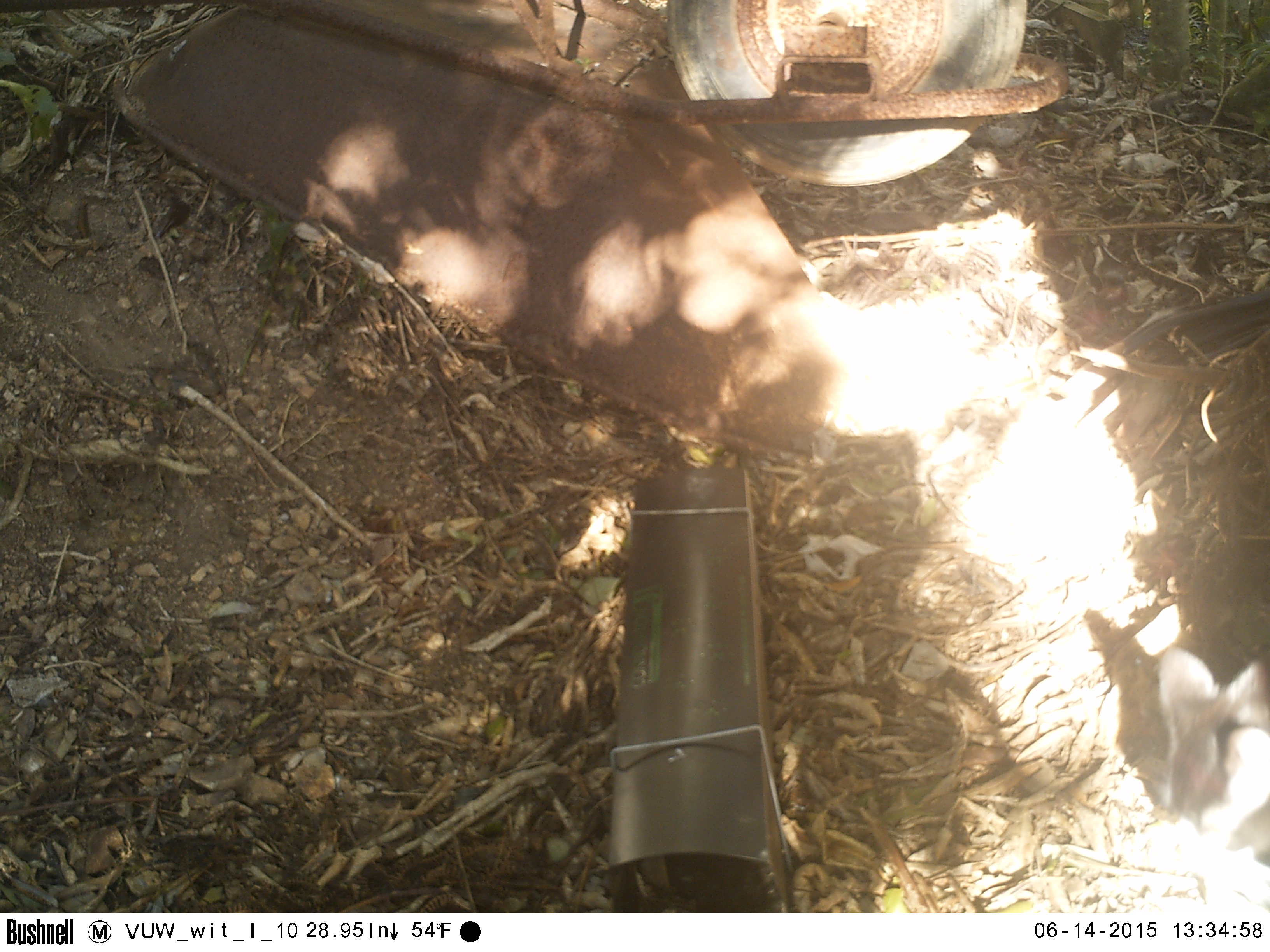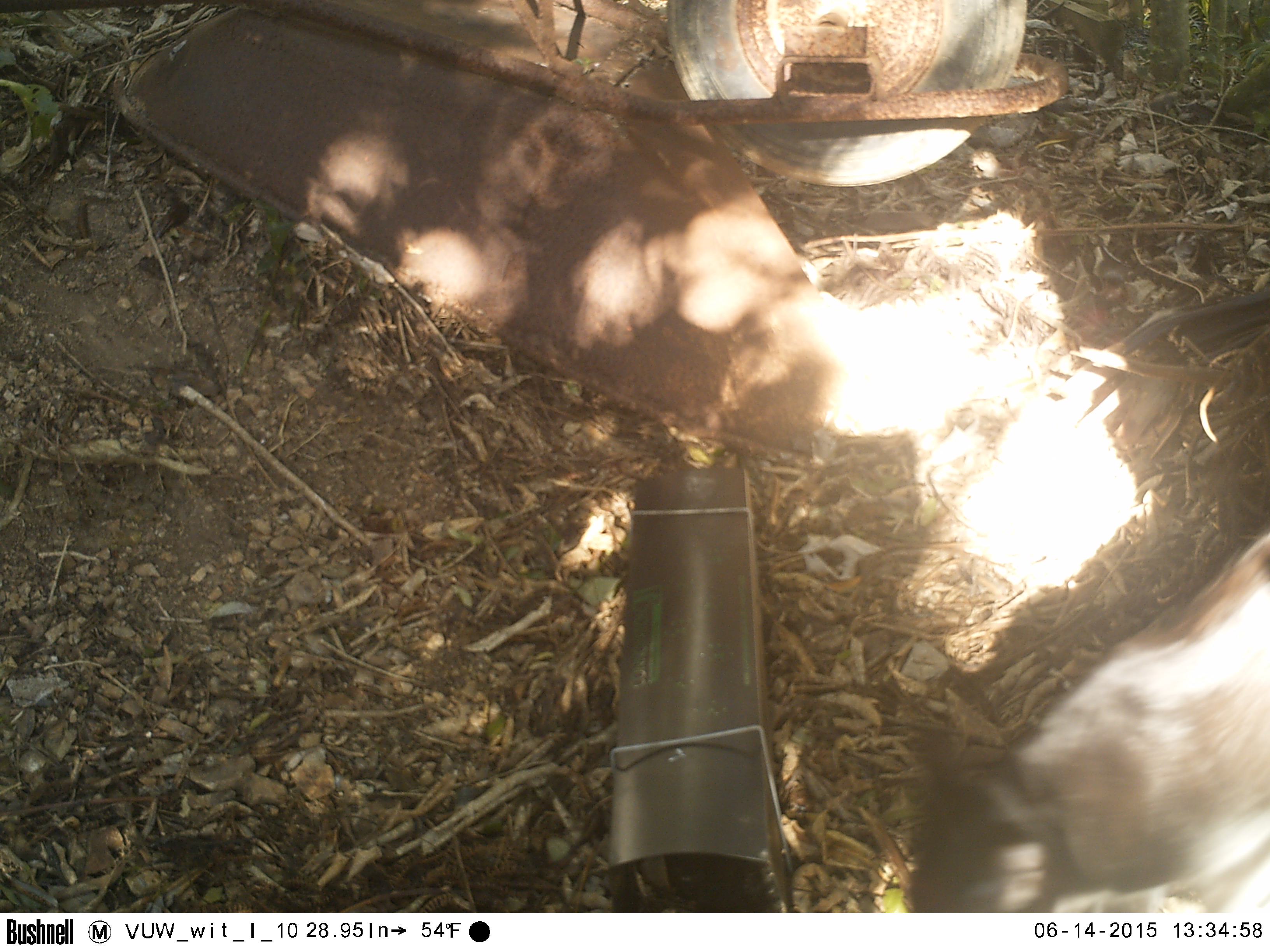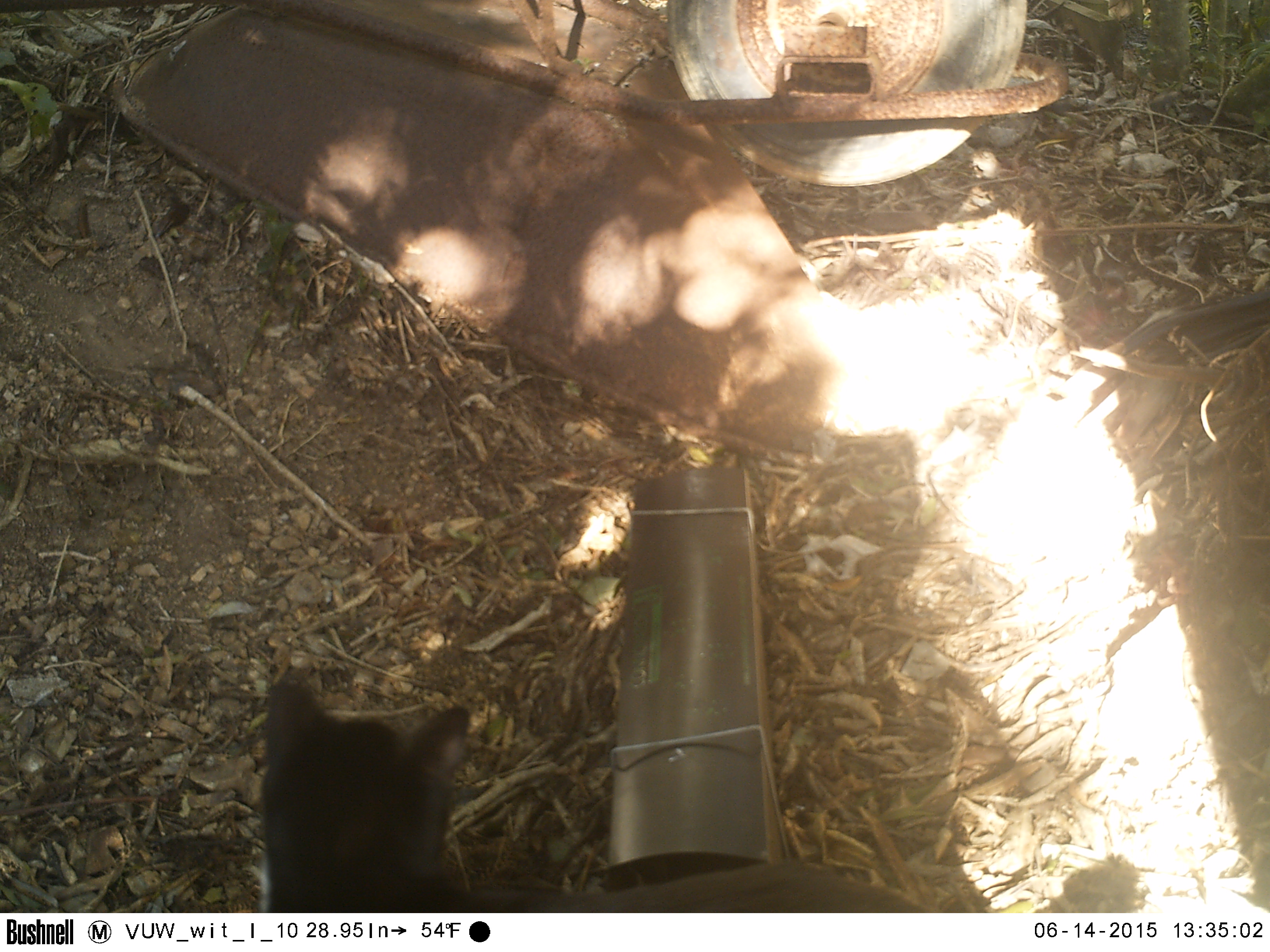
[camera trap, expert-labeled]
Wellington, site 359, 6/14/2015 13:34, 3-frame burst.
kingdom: Animalia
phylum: Chordata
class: Mammalia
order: Carnivora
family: Felidae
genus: Felis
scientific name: Felis catus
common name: cat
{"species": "cat (Felis catus)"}